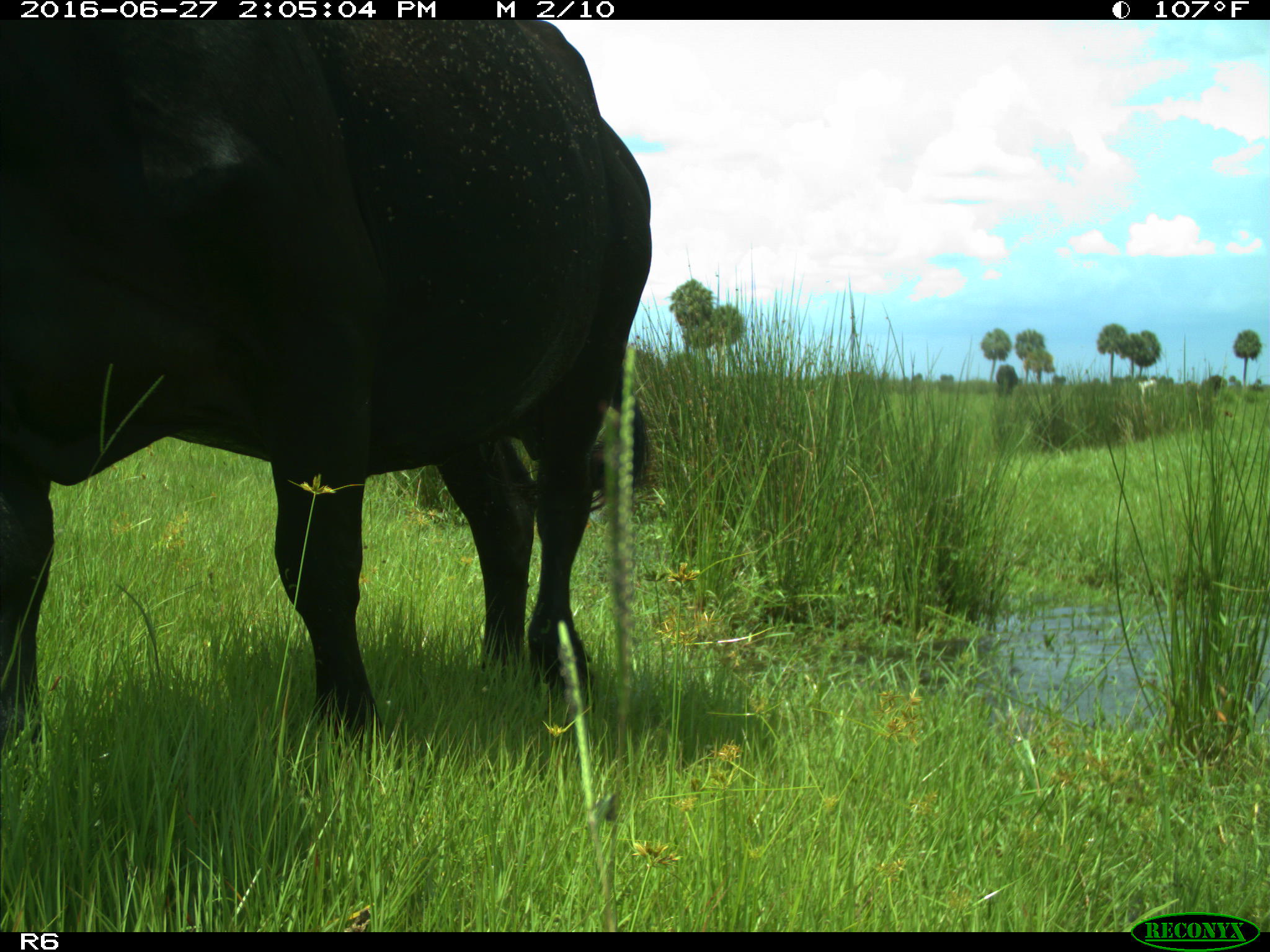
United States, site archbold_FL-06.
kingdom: Animalia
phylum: Chordata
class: Mammalia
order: Artiodactyla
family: Bovidae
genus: Bos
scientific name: Bos taurus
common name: domestic cow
Bos taurus (domestic cow).